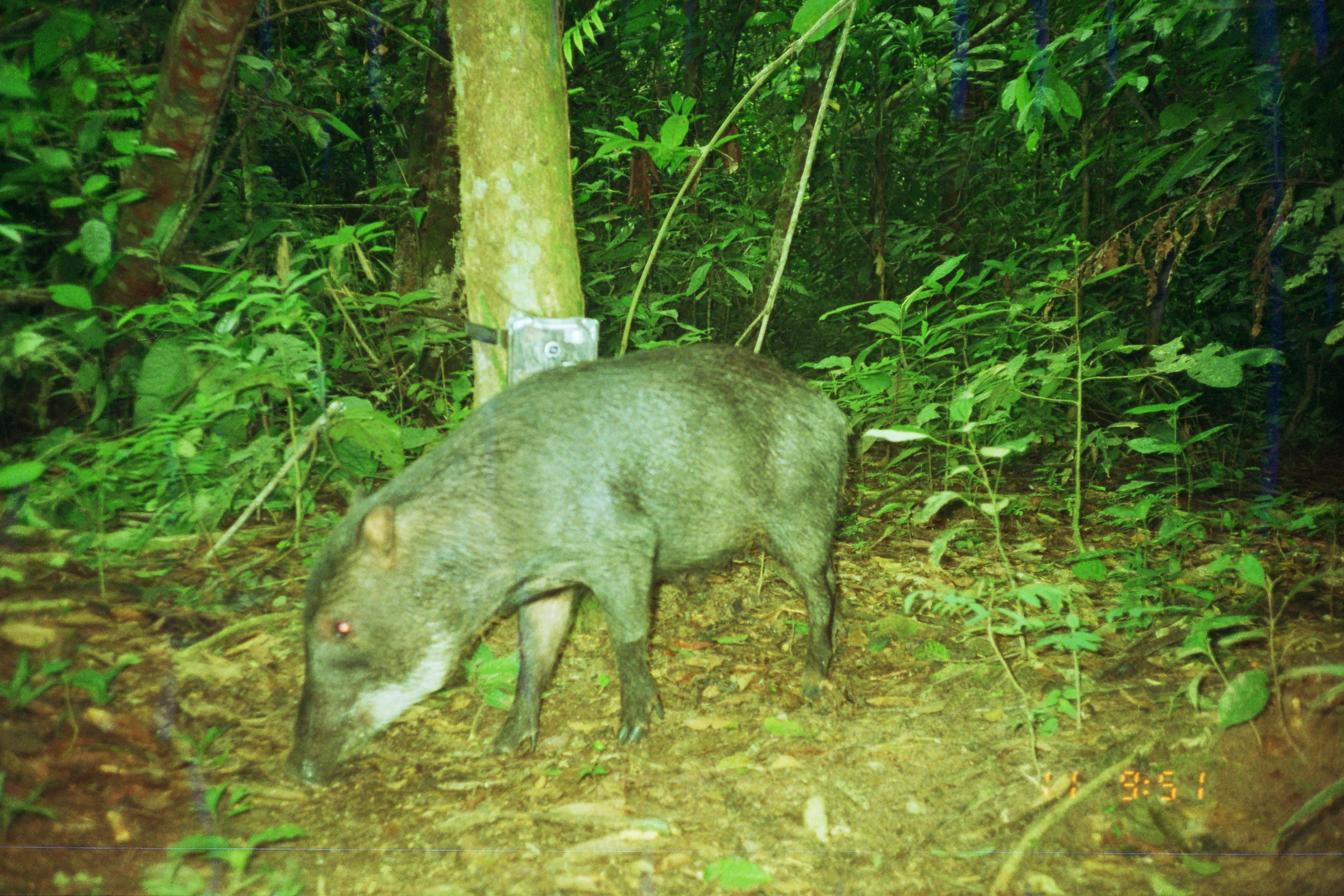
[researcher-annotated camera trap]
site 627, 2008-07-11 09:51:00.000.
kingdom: Animalia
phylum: Chordata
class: Mammalia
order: Artiodactyla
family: Tayassuidae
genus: Tayassu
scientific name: Tayassu pecari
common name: white-lipped peccary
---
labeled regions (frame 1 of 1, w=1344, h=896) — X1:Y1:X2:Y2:
tayassu pecari: 283:336:852:784